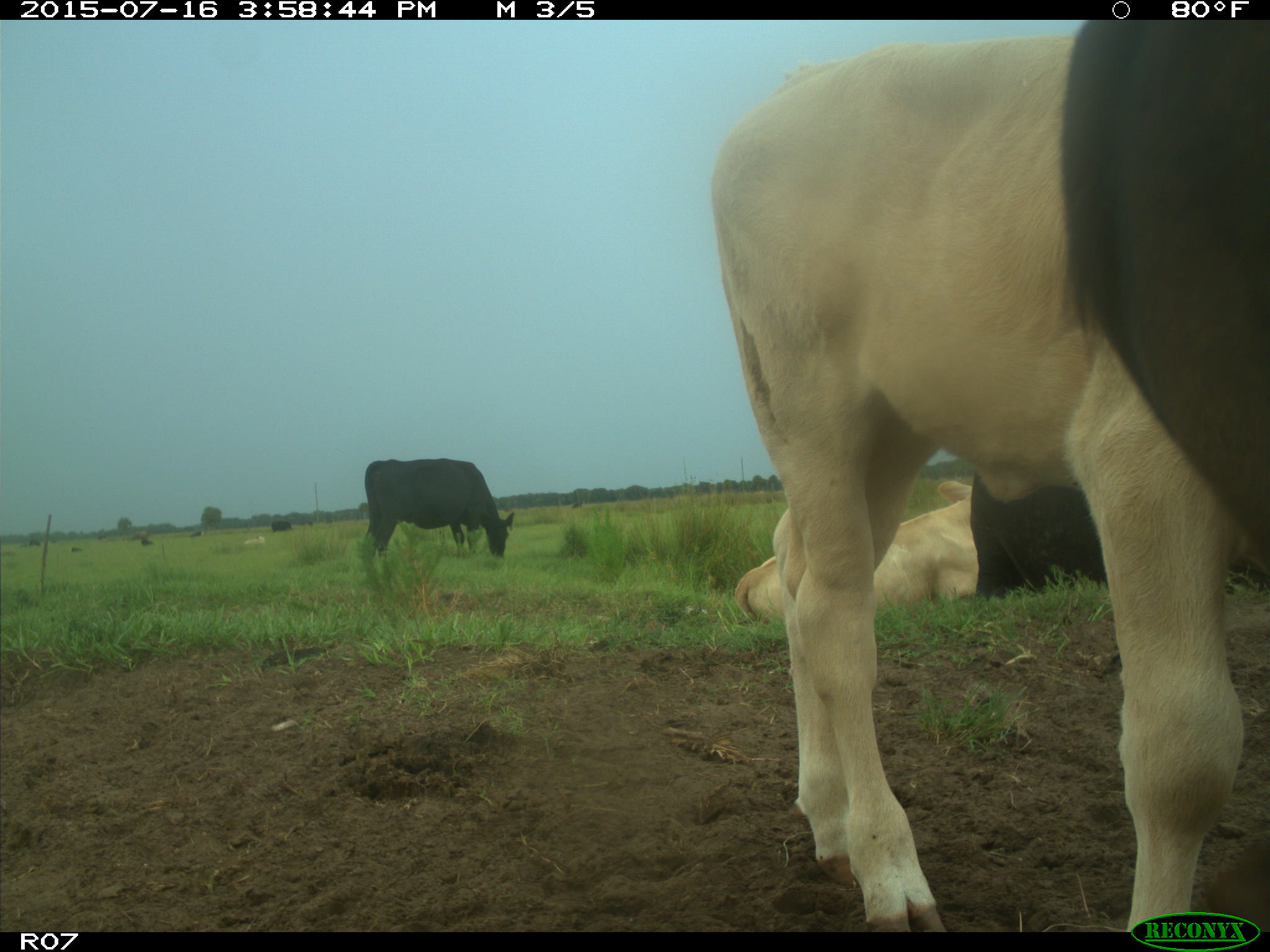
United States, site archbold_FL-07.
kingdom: Animalia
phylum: Chordata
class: Mammalia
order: Artiodactyla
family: Bovidae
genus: Bos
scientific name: Bos taurus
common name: domestic cow